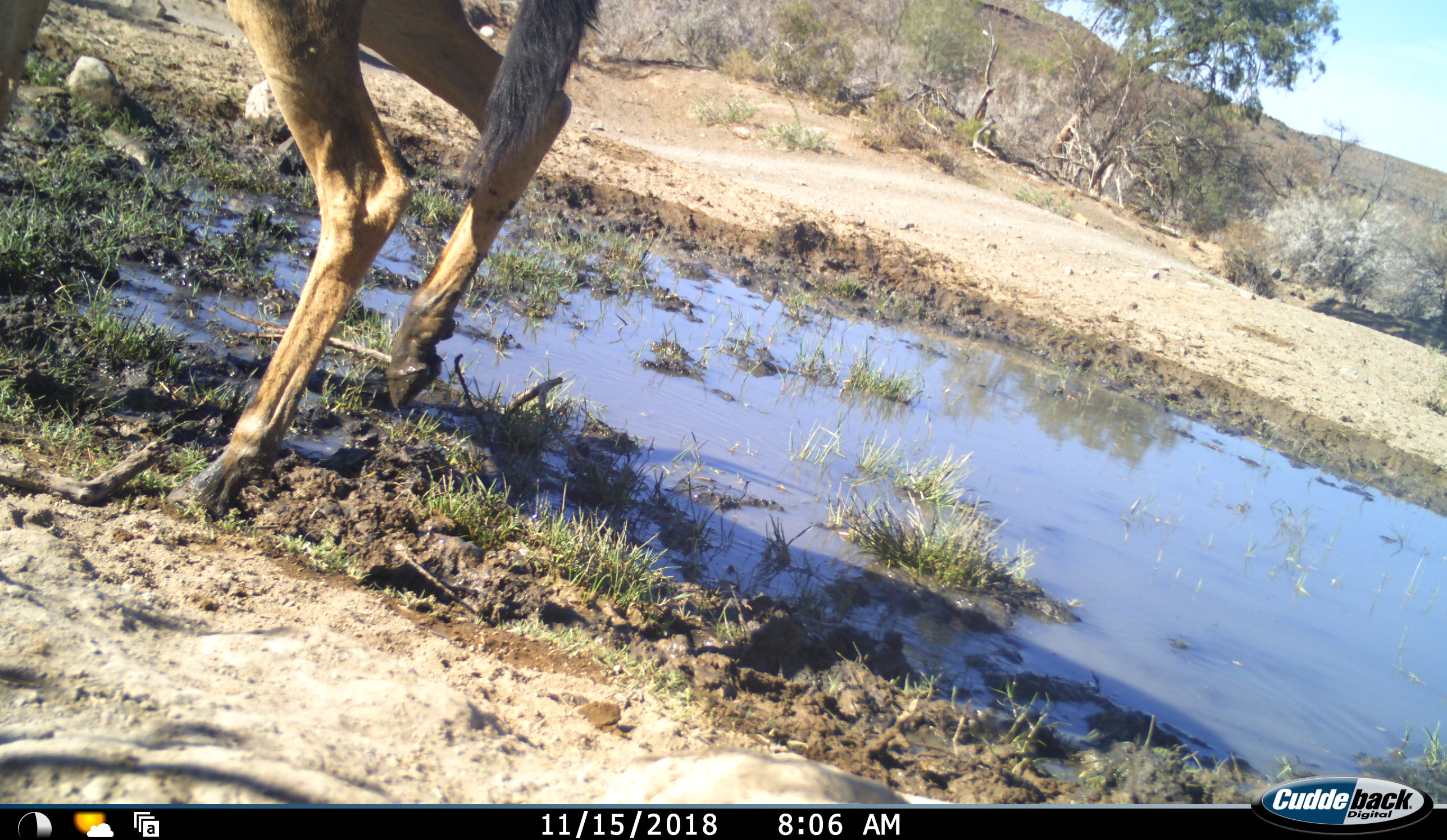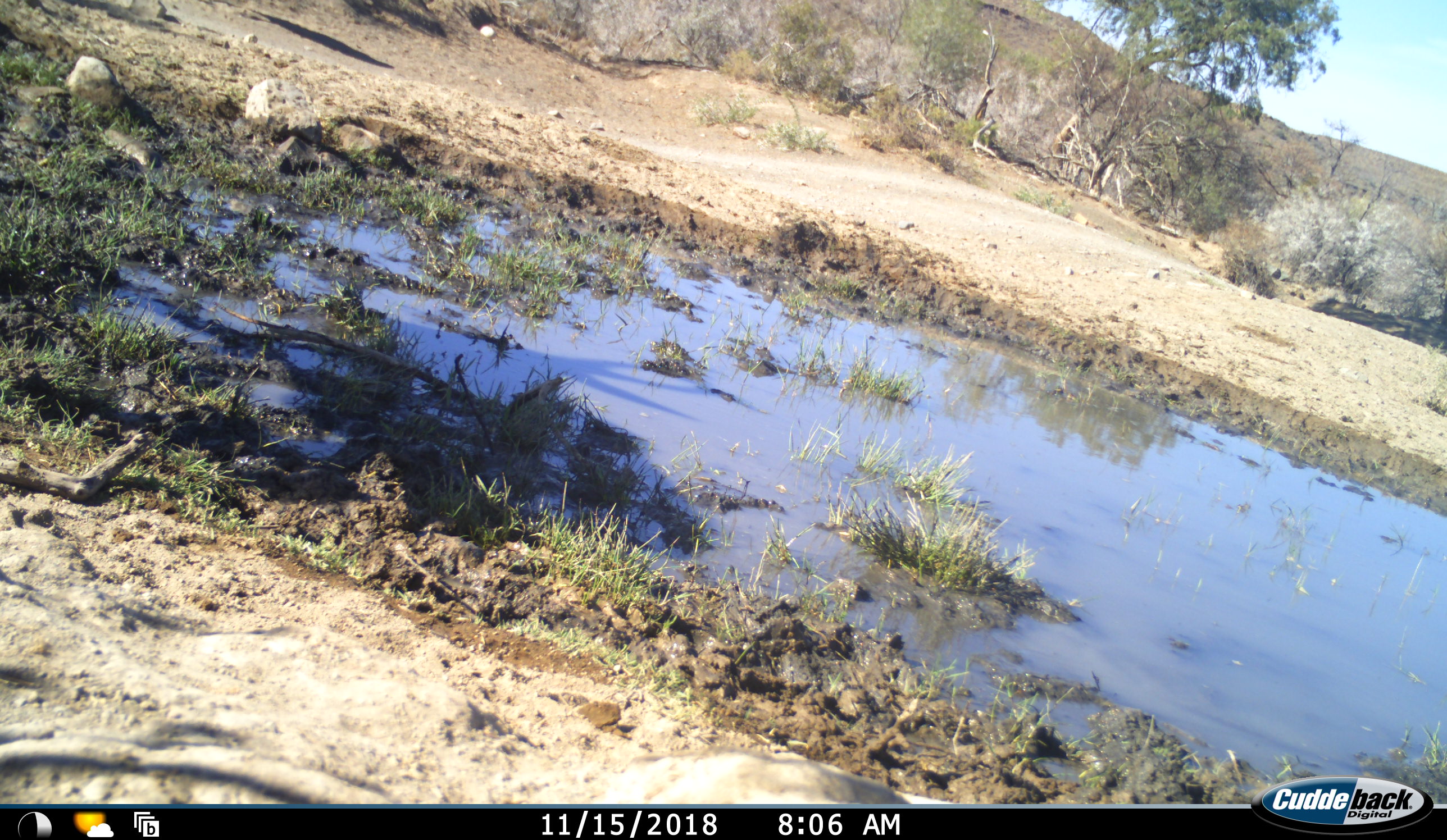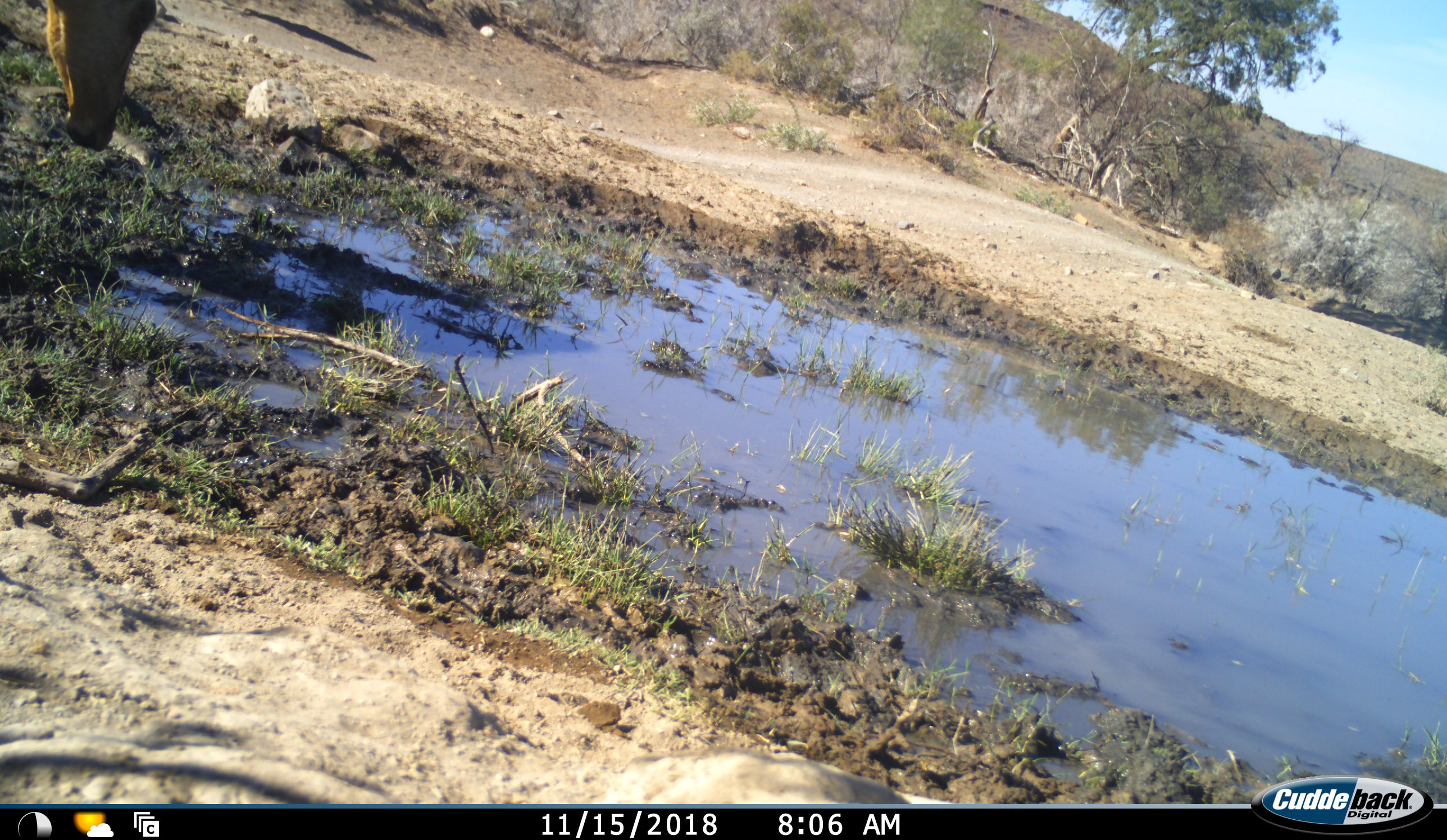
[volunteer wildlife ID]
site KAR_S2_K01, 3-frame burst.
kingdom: Animalia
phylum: Chordata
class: Mammalia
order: Artiodactyla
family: Bovidae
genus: Alcelaphus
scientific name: Alcelaphus buselaphus caama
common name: red hartebeest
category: hartebeestred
Hartebeestred (red hartebeest) (Alcelaphus buselaphus caama), count 1. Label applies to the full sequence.